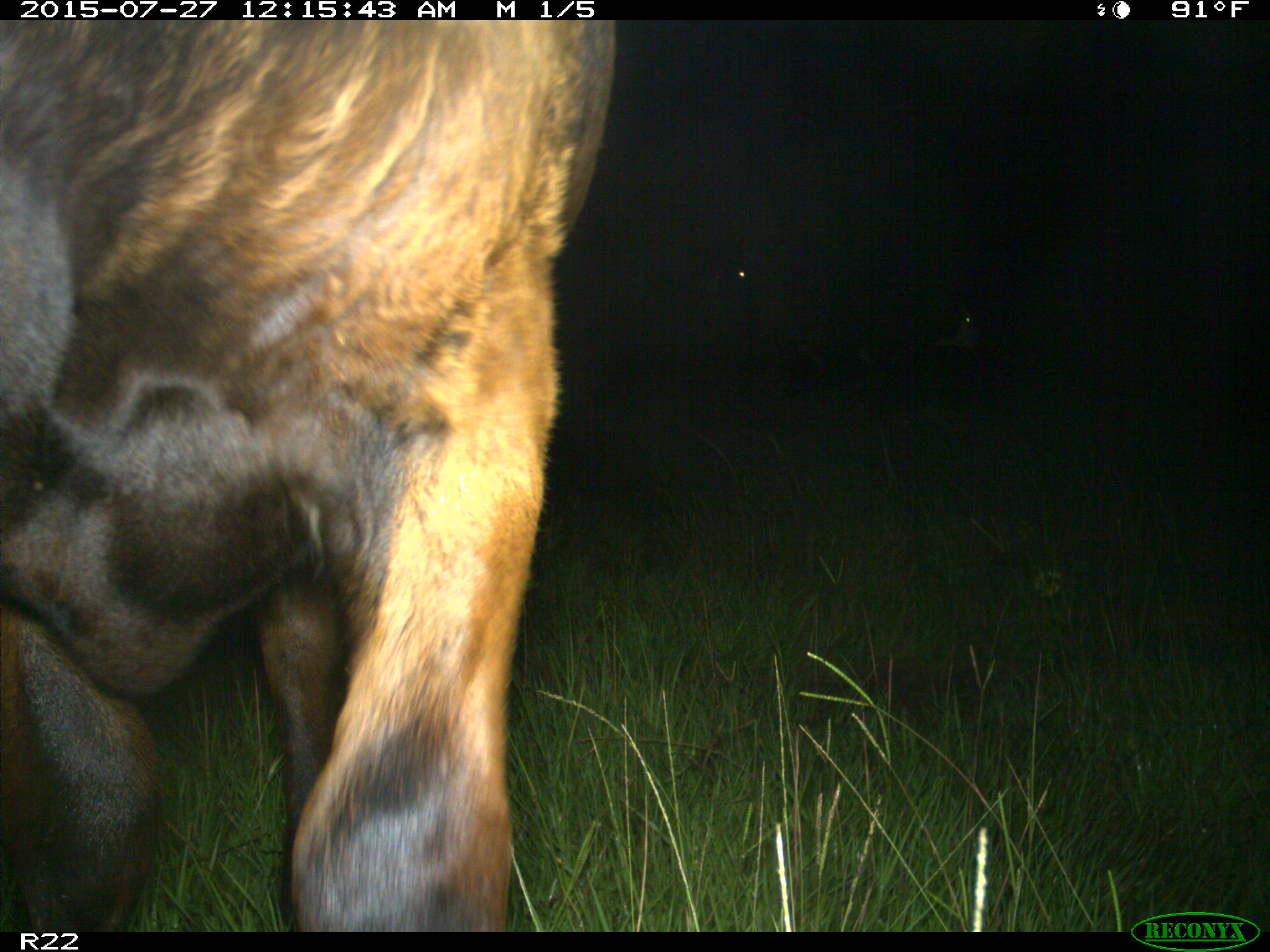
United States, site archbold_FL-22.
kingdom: Animalia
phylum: Chordata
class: Mammalia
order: Artiodactyla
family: Bovidae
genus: Bos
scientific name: Bos taurus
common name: domestic cow